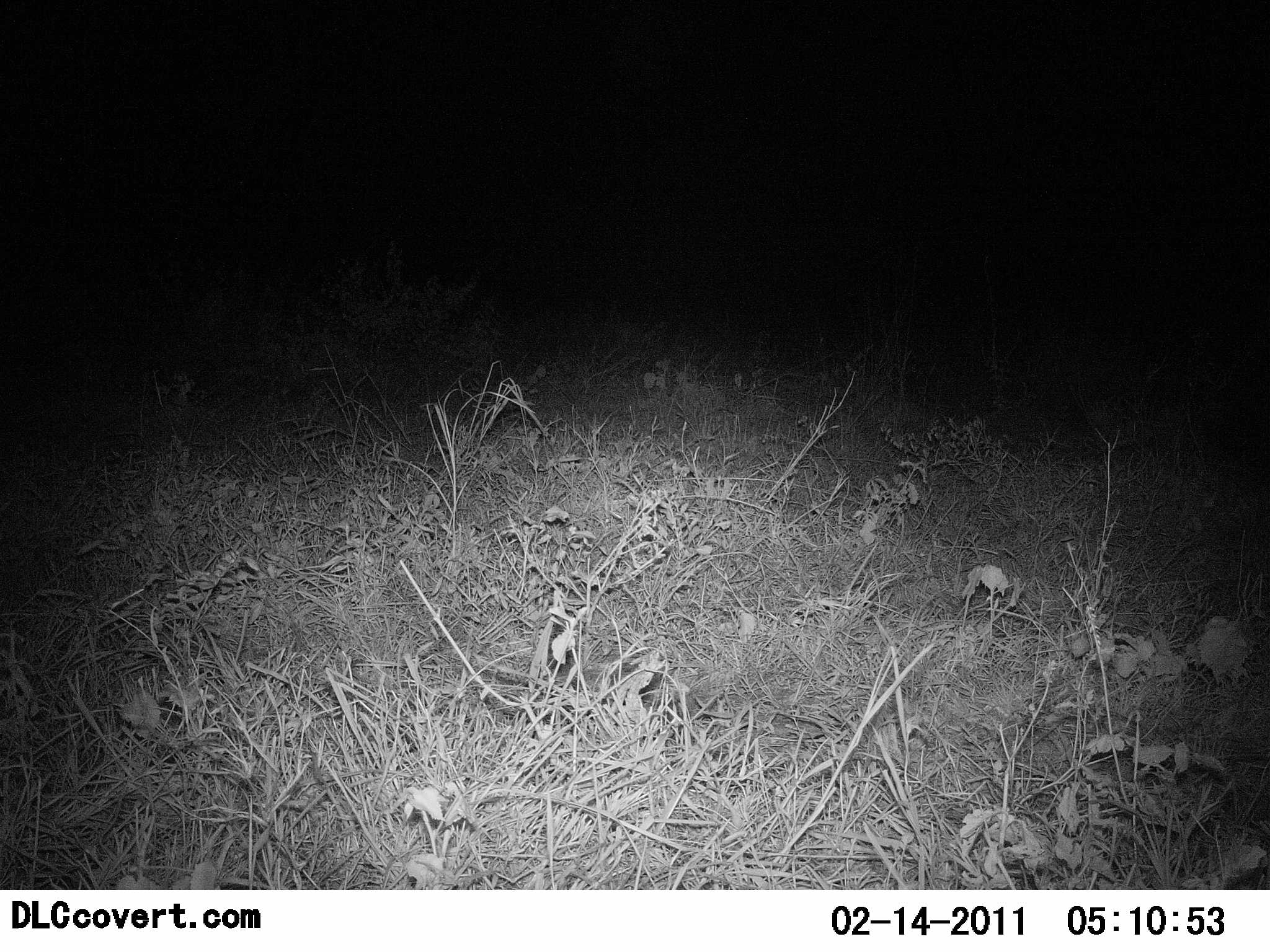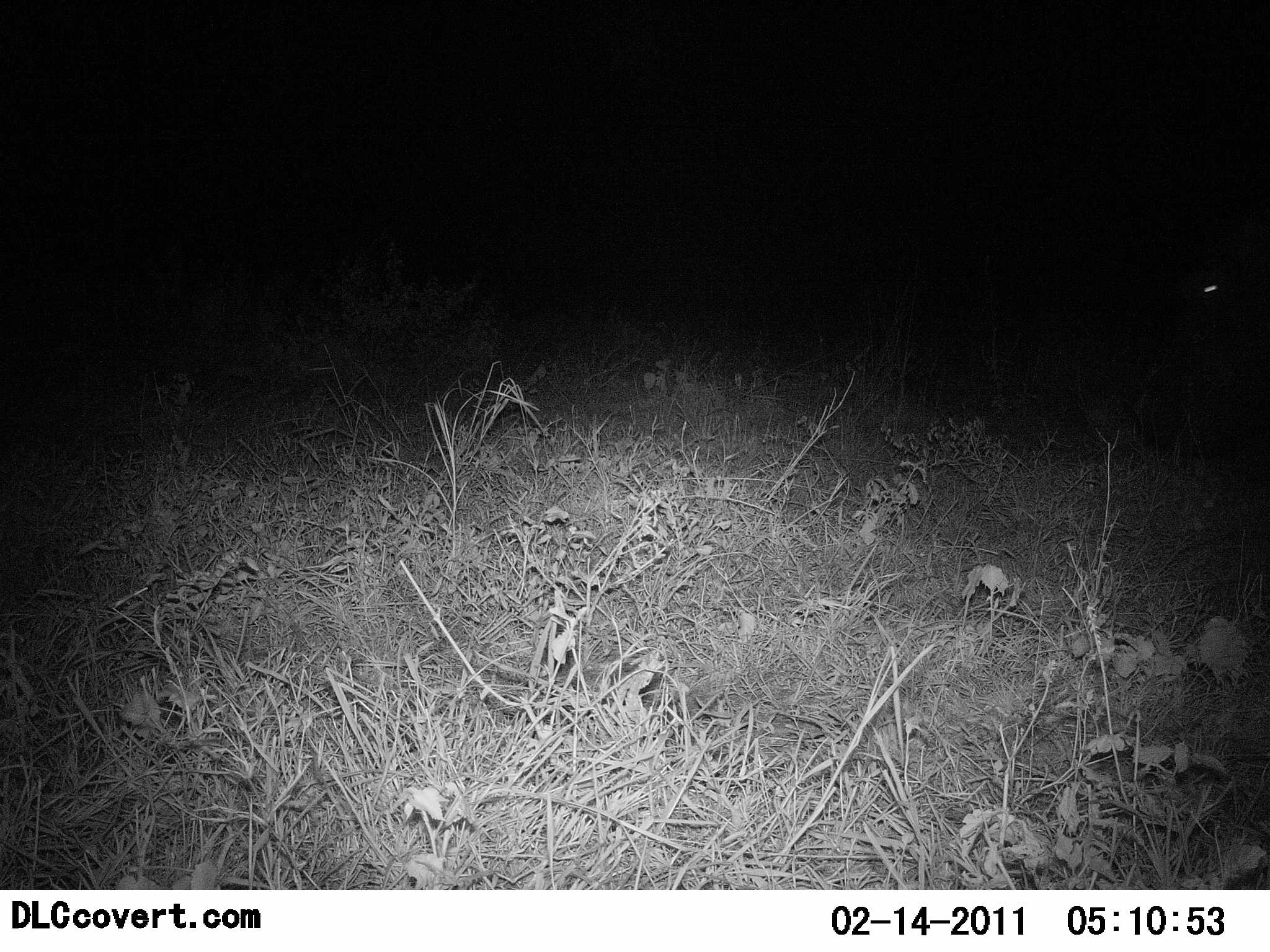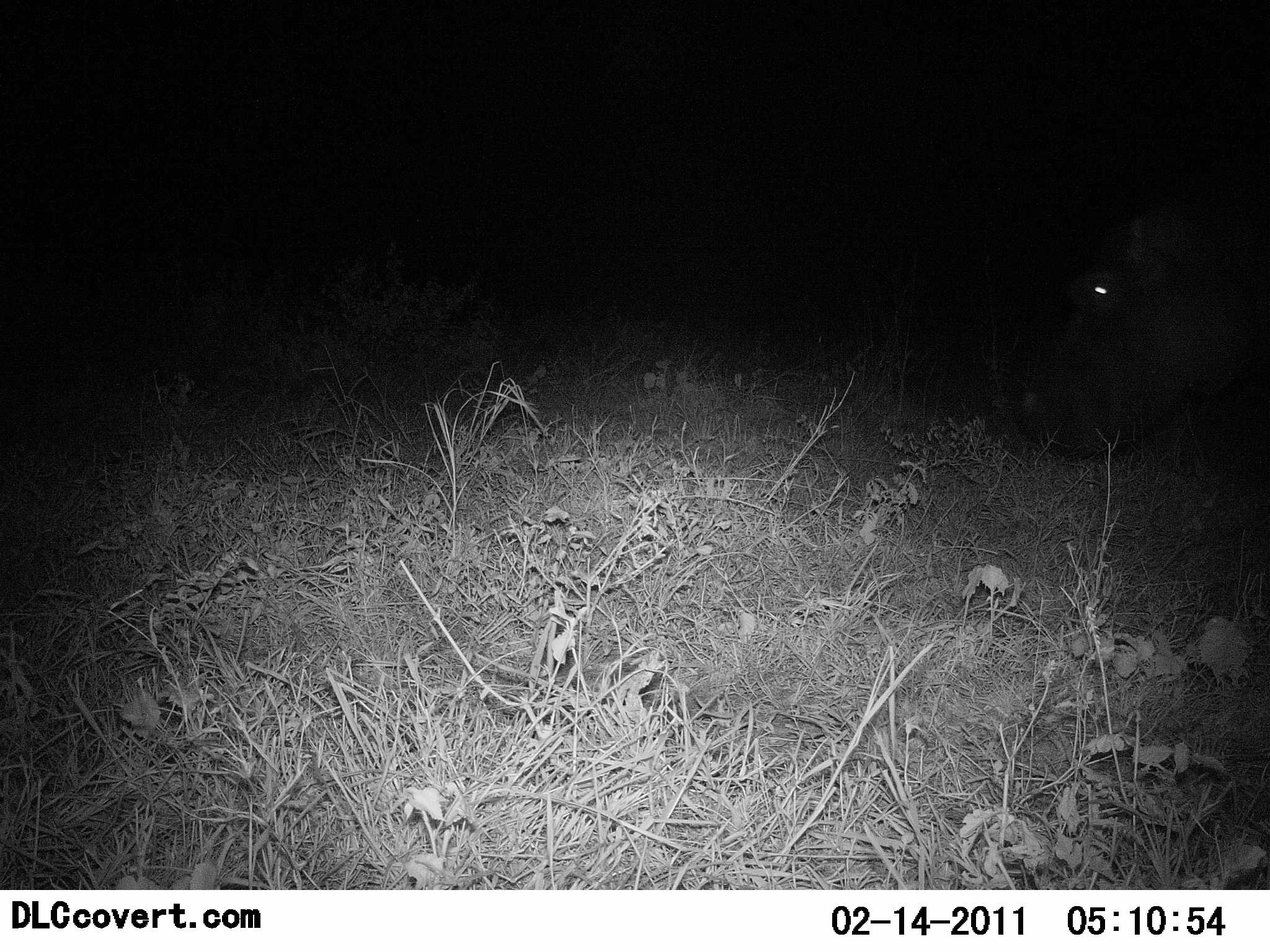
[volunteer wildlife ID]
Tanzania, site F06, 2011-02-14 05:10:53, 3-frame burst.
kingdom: Animalia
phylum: Chordata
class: Mammalia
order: Artiodactyla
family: Hippopotamidae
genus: Hippopotamus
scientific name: Hippopotamus amphibius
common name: hippopotamus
Hippopotamus (Hippopotamus amphibius), count 1. Behavior (volunteer vote fractions): standing 0%, resting 0%, moving 100%, interacting 0%. Young present (vote fraction): 0%. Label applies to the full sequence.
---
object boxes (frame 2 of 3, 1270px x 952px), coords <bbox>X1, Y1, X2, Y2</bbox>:
animal: <bbox>1142, 235, 1270, 446</bbox>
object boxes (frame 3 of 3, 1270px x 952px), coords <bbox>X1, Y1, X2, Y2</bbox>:
animal: <bbox>1019, 205, 1270, 461</bbox>